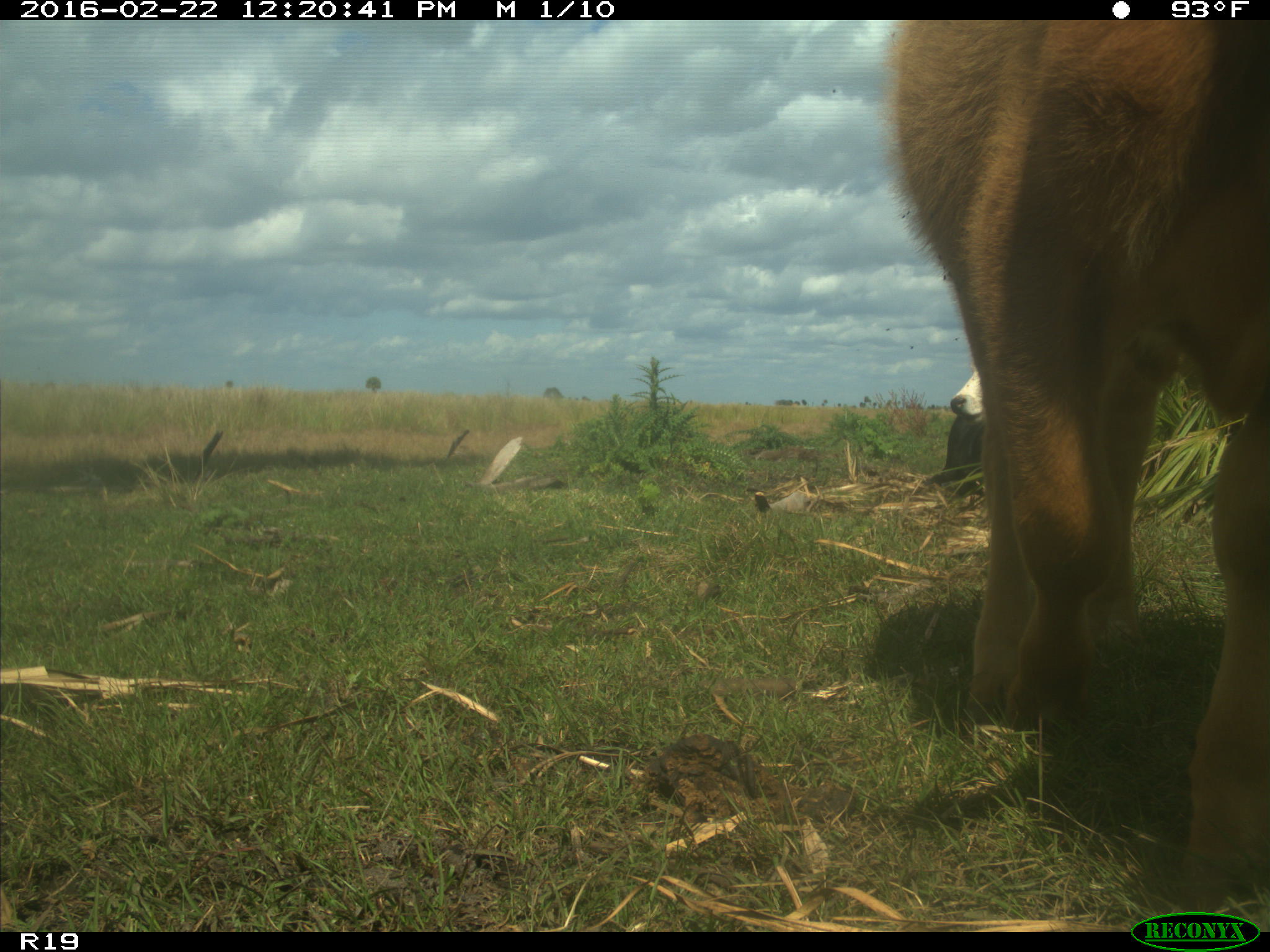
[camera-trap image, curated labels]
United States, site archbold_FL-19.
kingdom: Animalia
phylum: Chordata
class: Mammalia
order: Artiodactyla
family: Bovidae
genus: Bos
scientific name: Bos taurus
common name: domestic cow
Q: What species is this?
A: Bos taurus (domestic cow).